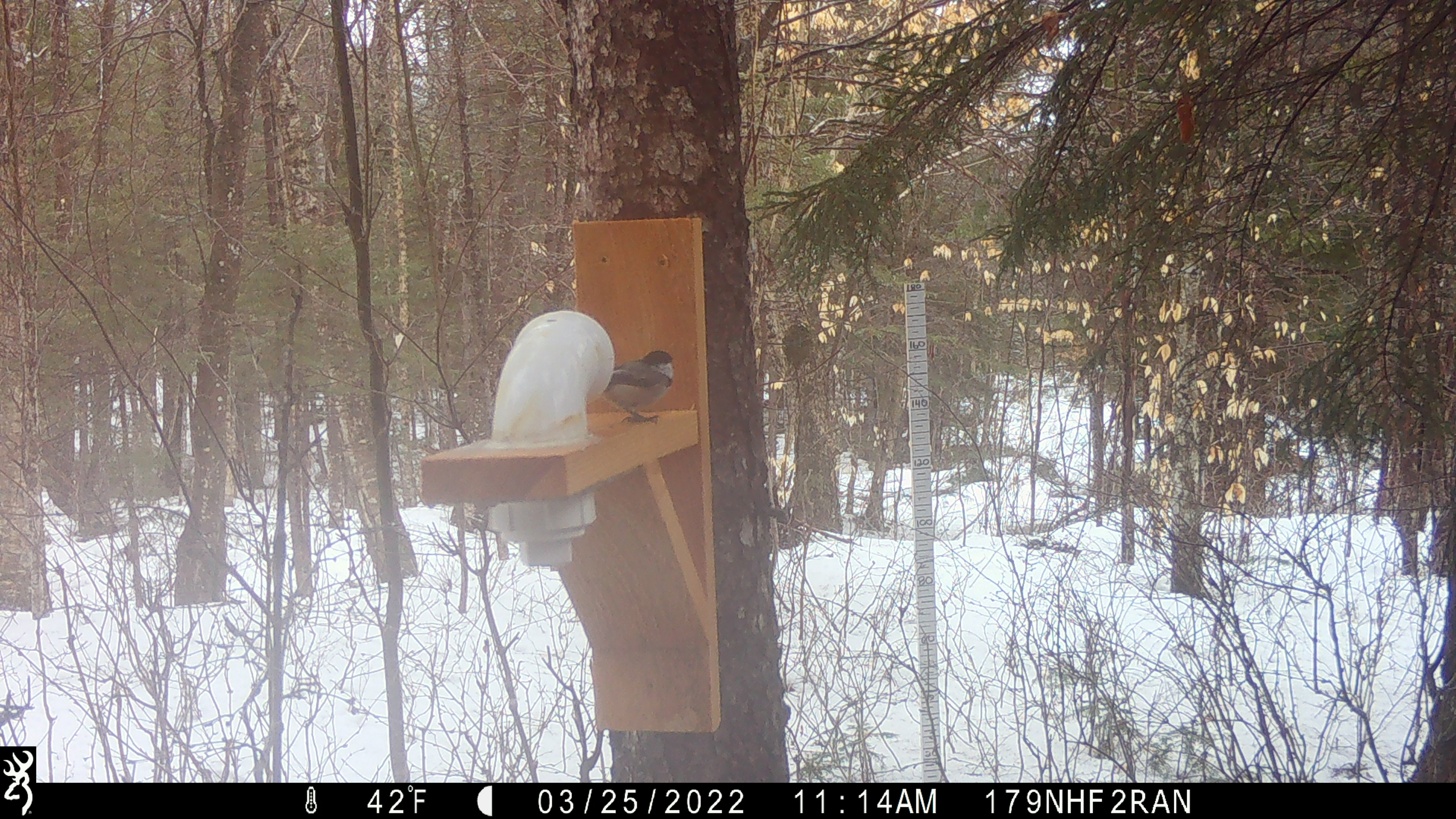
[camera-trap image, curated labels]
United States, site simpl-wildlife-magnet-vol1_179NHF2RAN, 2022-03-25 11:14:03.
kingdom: Animalia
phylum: Chordata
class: Aves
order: Passeriformes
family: Paridae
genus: Poecile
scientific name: Poecile atricapillus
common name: black-capped chickadee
Black-capped chickadee (Poecile atricapillus).